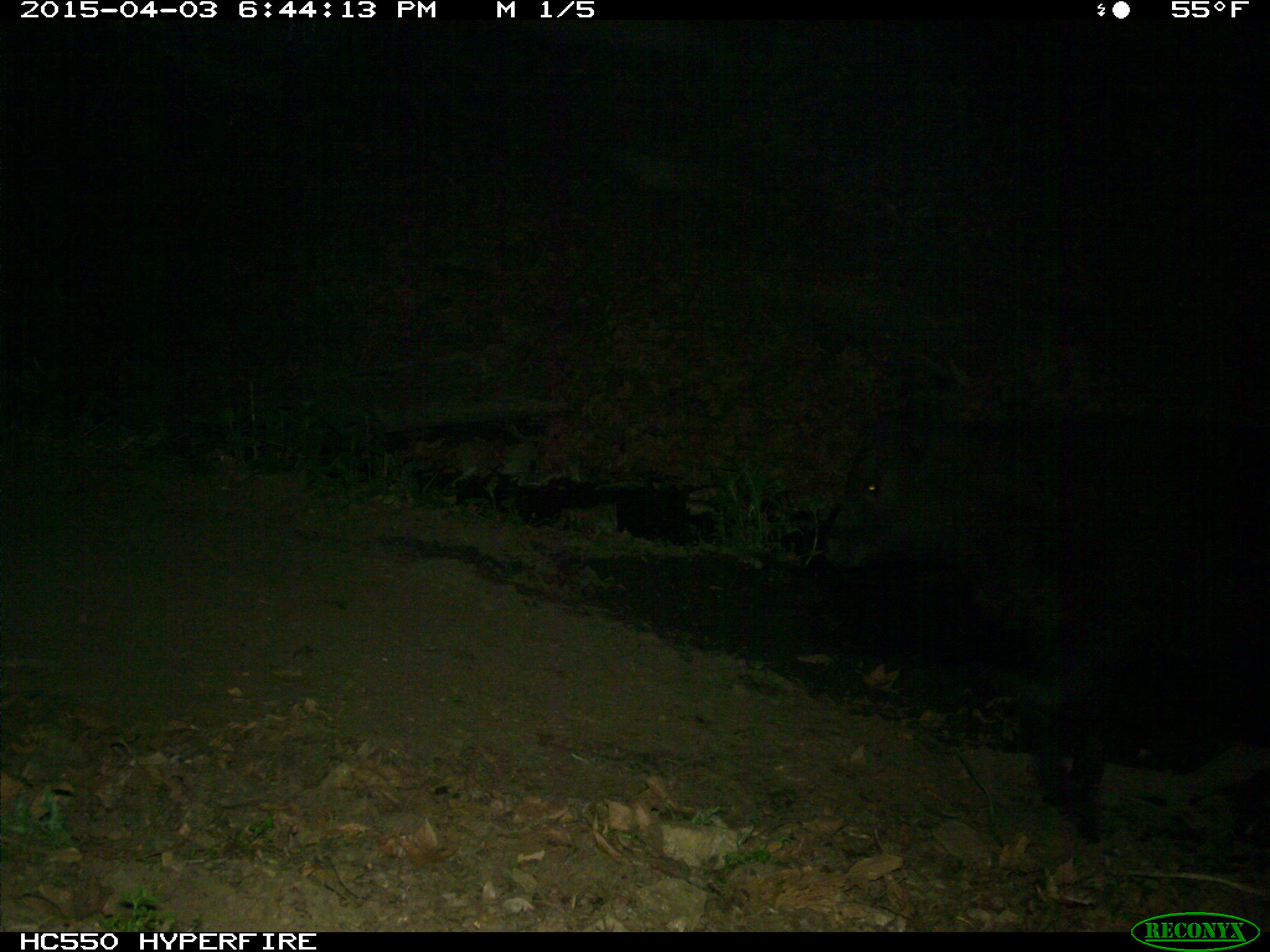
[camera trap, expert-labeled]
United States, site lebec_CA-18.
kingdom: Animalia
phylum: Chordata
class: Mammalia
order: Artiodactyla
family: Bovidae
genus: Bos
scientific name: Bos taurus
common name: domestic cow